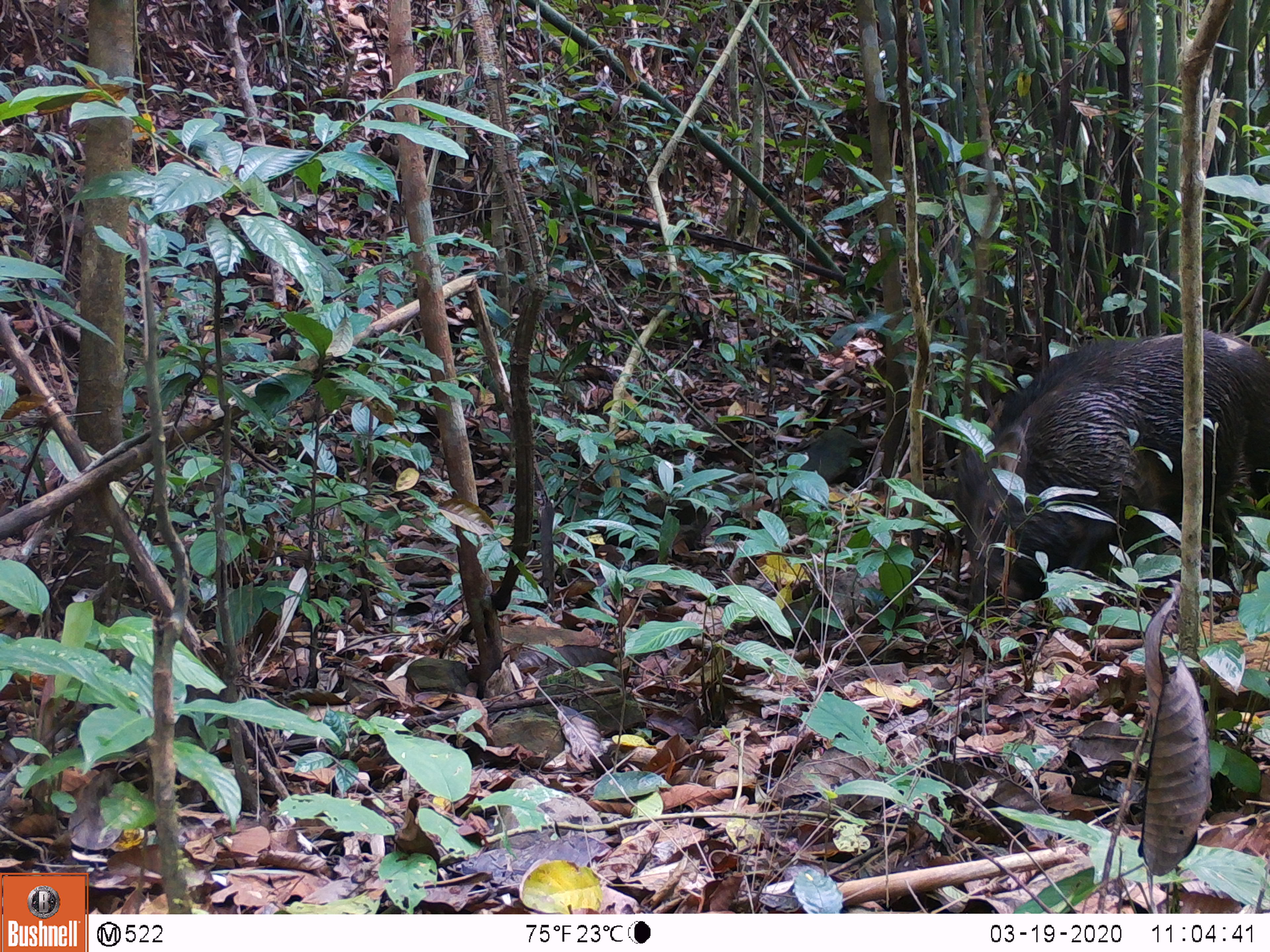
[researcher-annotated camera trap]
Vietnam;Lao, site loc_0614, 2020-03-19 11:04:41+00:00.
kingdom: Animalia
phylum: Chordata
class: Mammalia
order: Artiodactyla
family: Suidae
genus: Sus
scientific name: Sus scrofa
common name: eurasian wild pig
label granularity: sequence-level